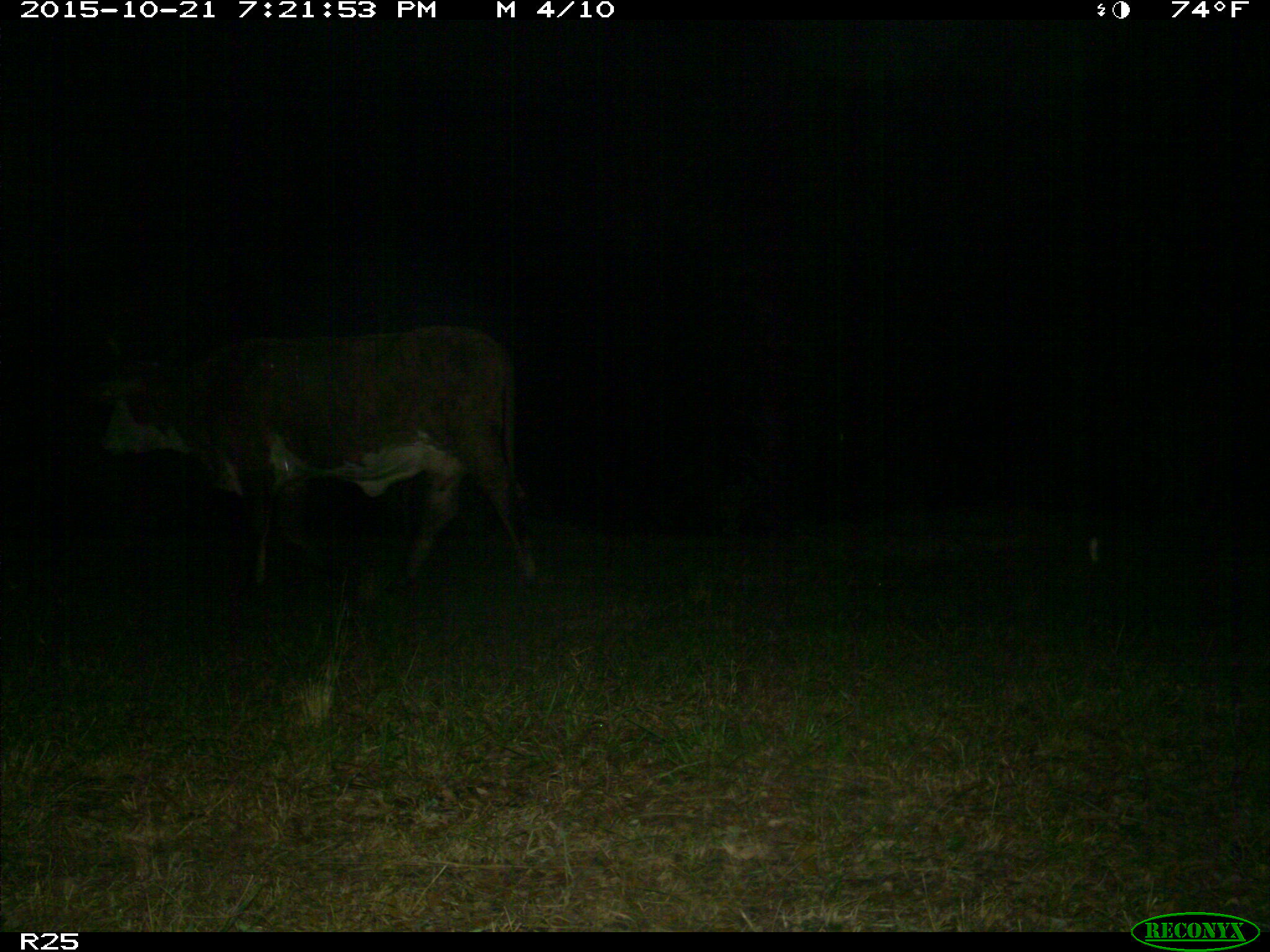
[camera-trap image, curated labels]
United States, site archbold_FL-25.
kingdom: Animalia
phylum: Chordata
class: Mammalia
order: Artiodactyla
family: Bovidae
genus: Bos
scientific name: Bos taurus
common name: domestic cow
Bos taurus (domestic cow).